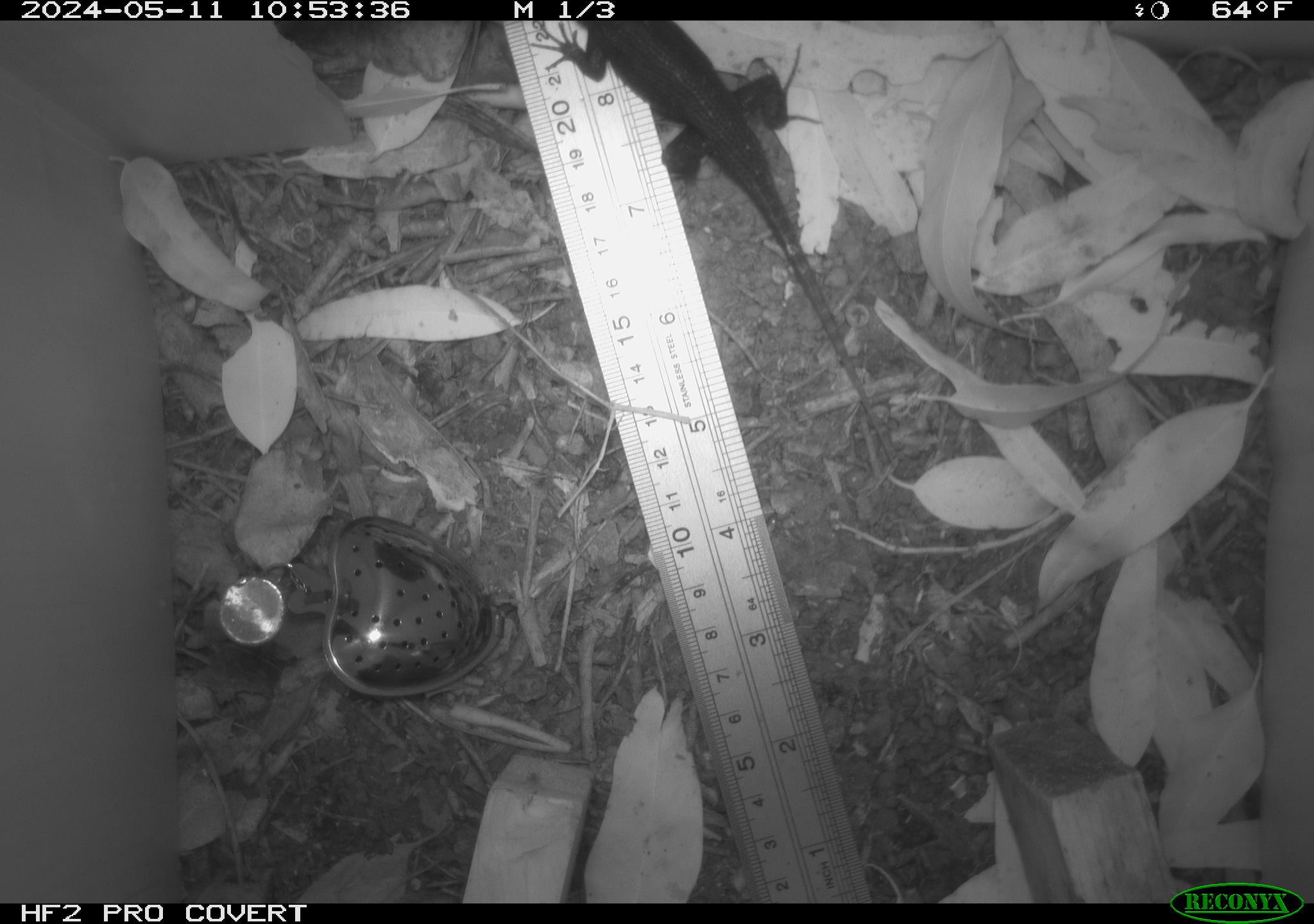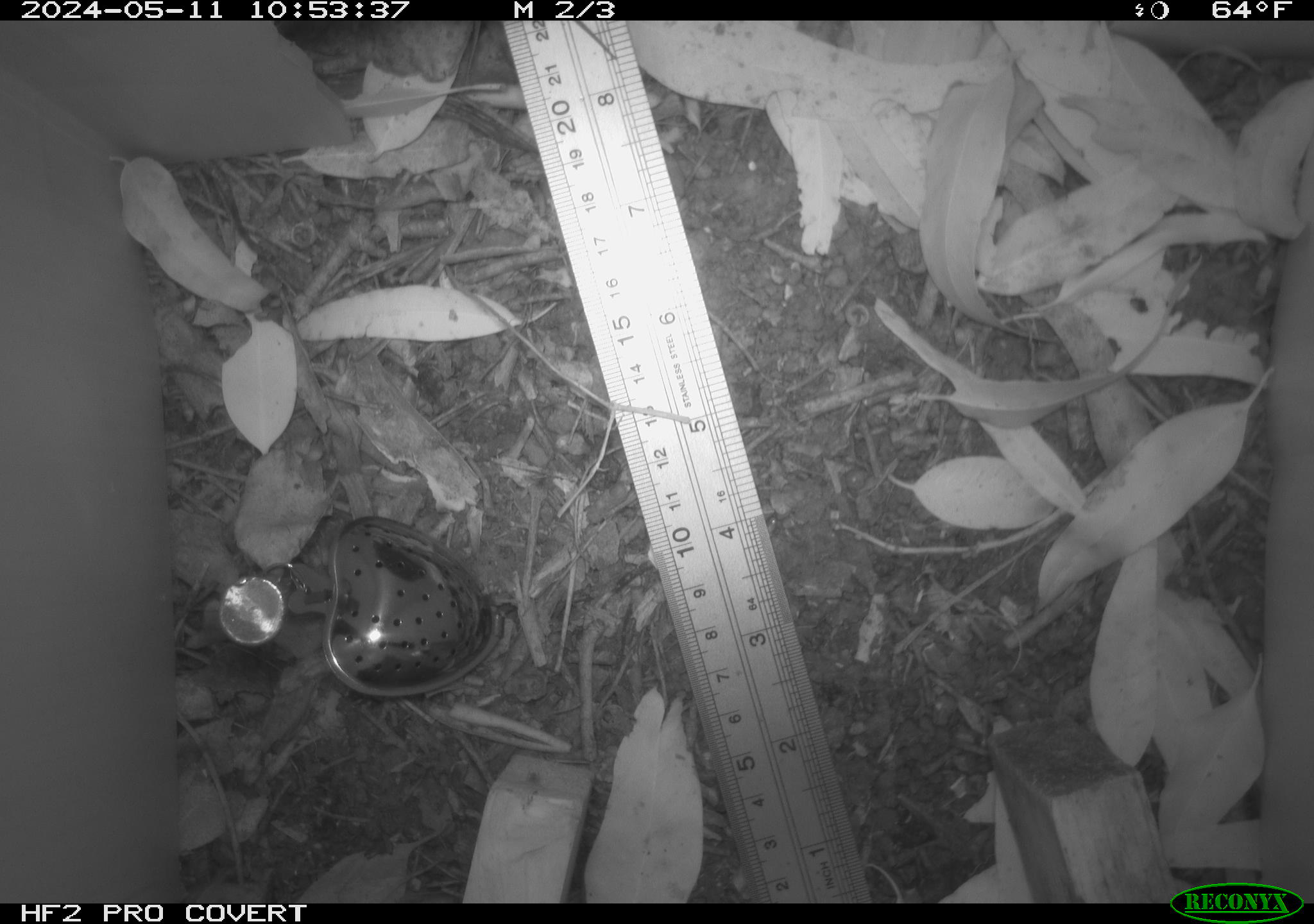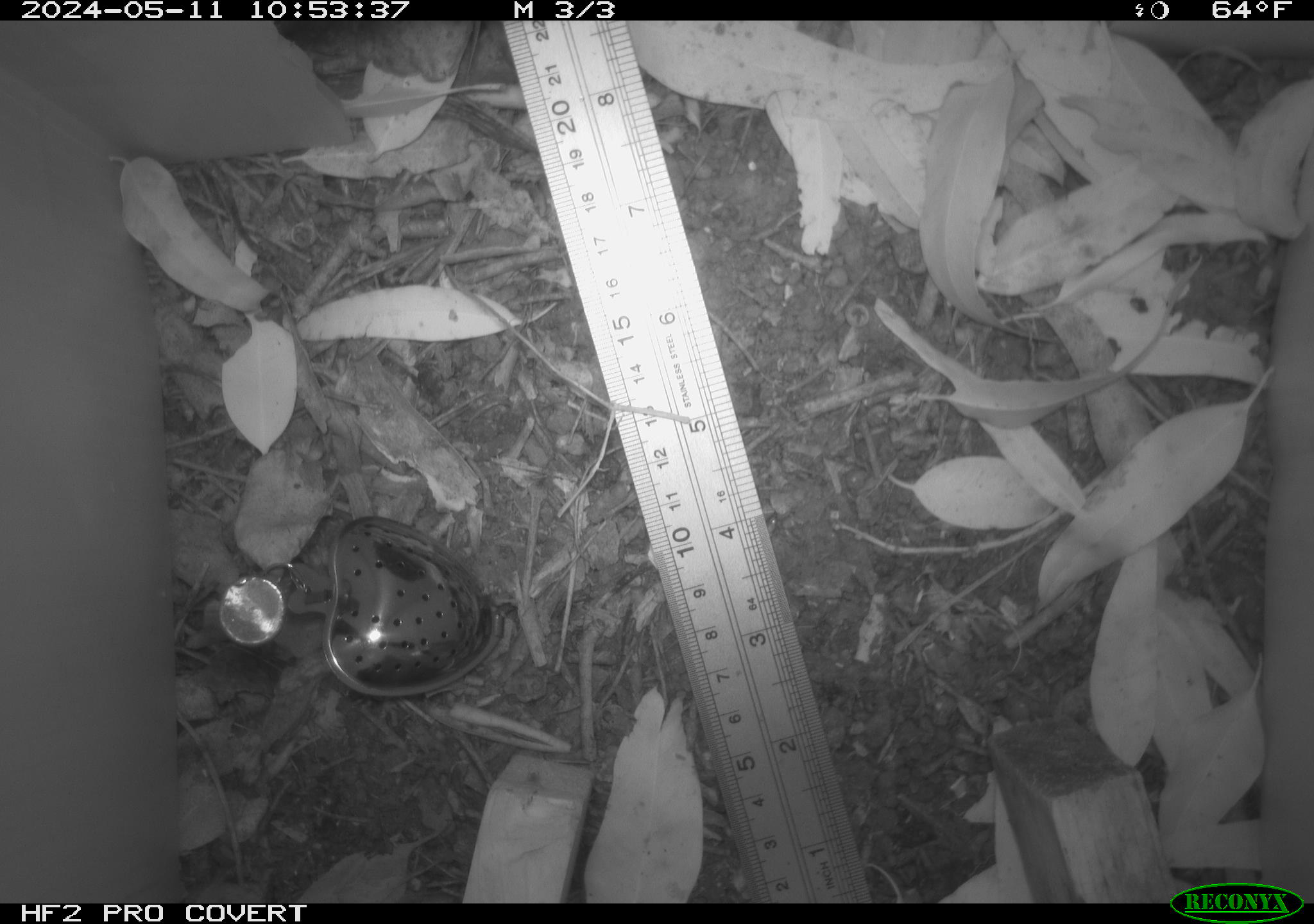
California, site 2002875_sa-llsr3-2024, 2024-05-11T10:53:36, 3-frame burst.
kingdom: Animalia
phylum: Chordata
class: Reptilia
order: Squamata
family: Phrynosomatidae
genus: Sceloporus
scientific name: Sceloporus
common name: spiny lizards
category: sceloporus species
Sceloporus species (spiny lizards) (Sceloporus).